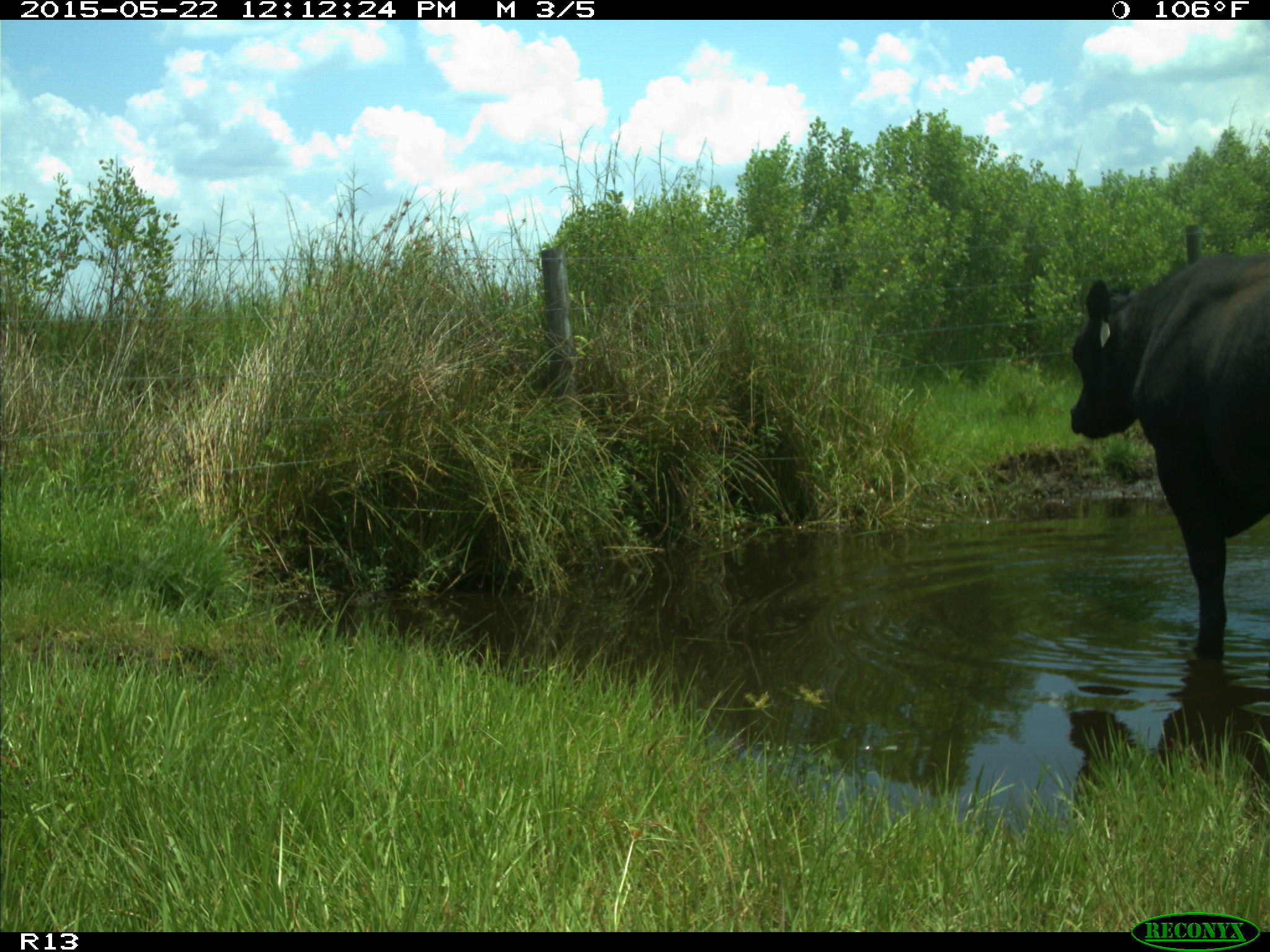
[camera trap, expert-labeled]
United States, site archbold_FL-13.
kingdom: Animalia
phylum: Chordata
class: Mammalia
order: Artiodactyla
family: Bovidae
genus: Bos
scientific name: Bos taurus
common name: domestic cow